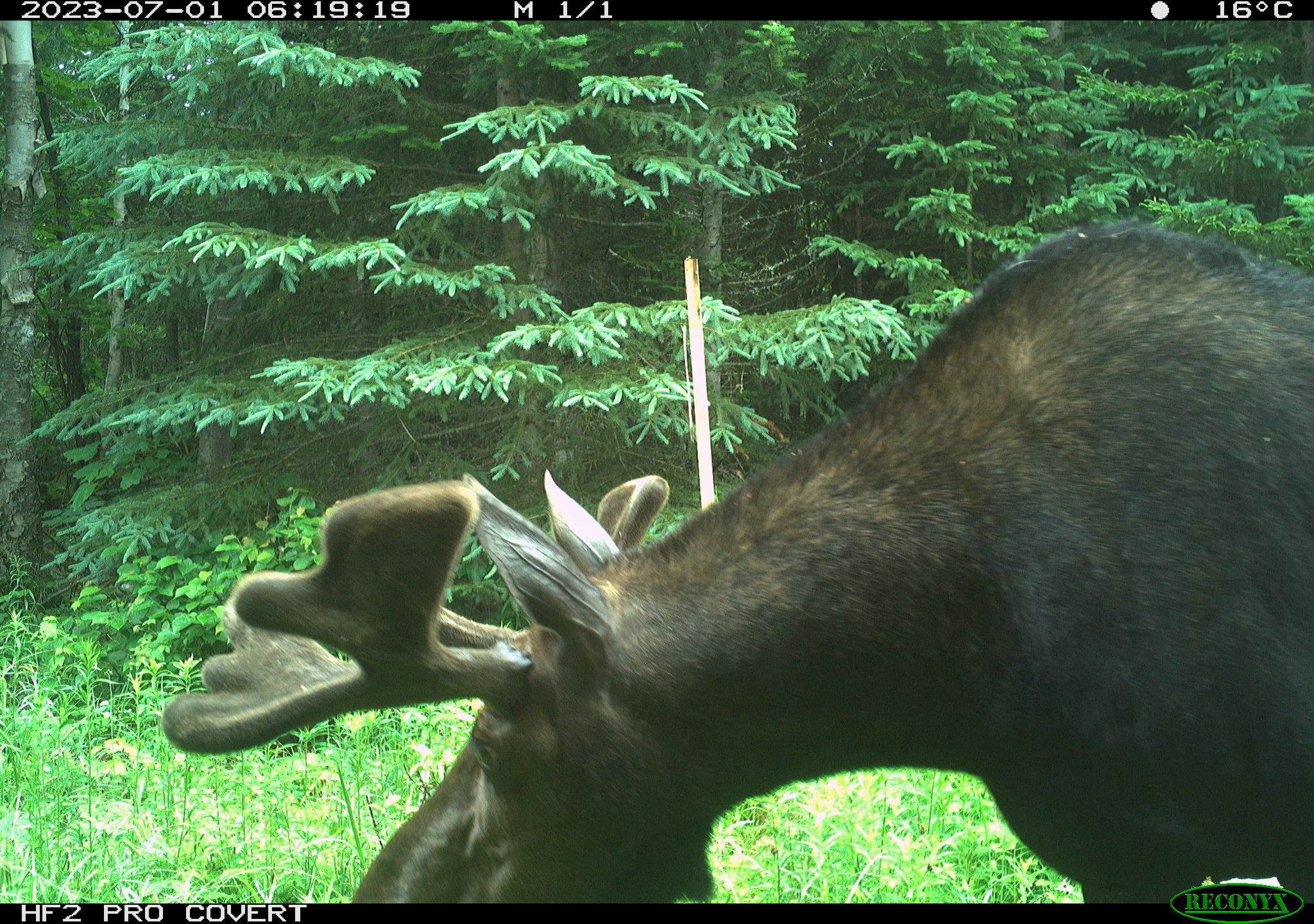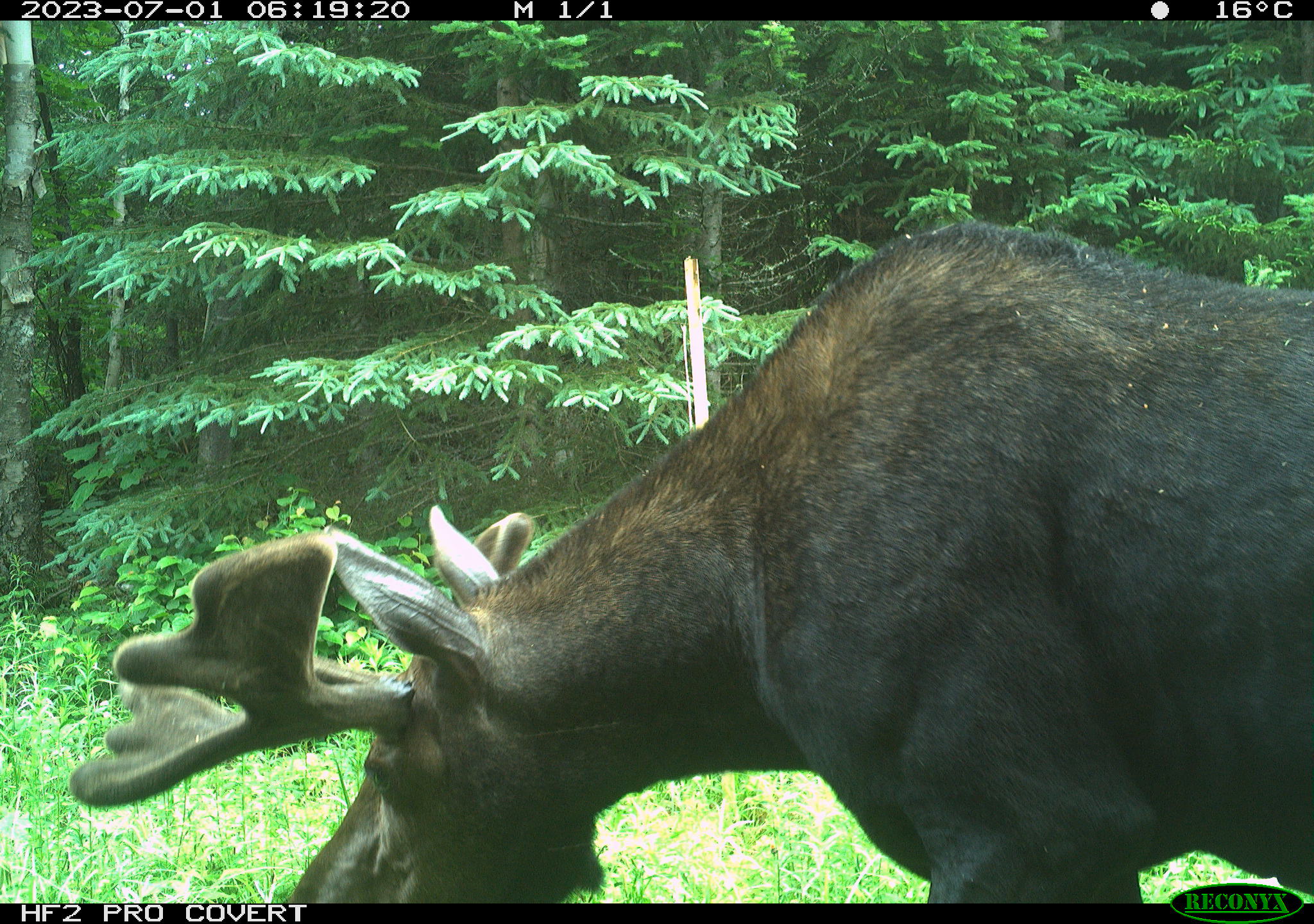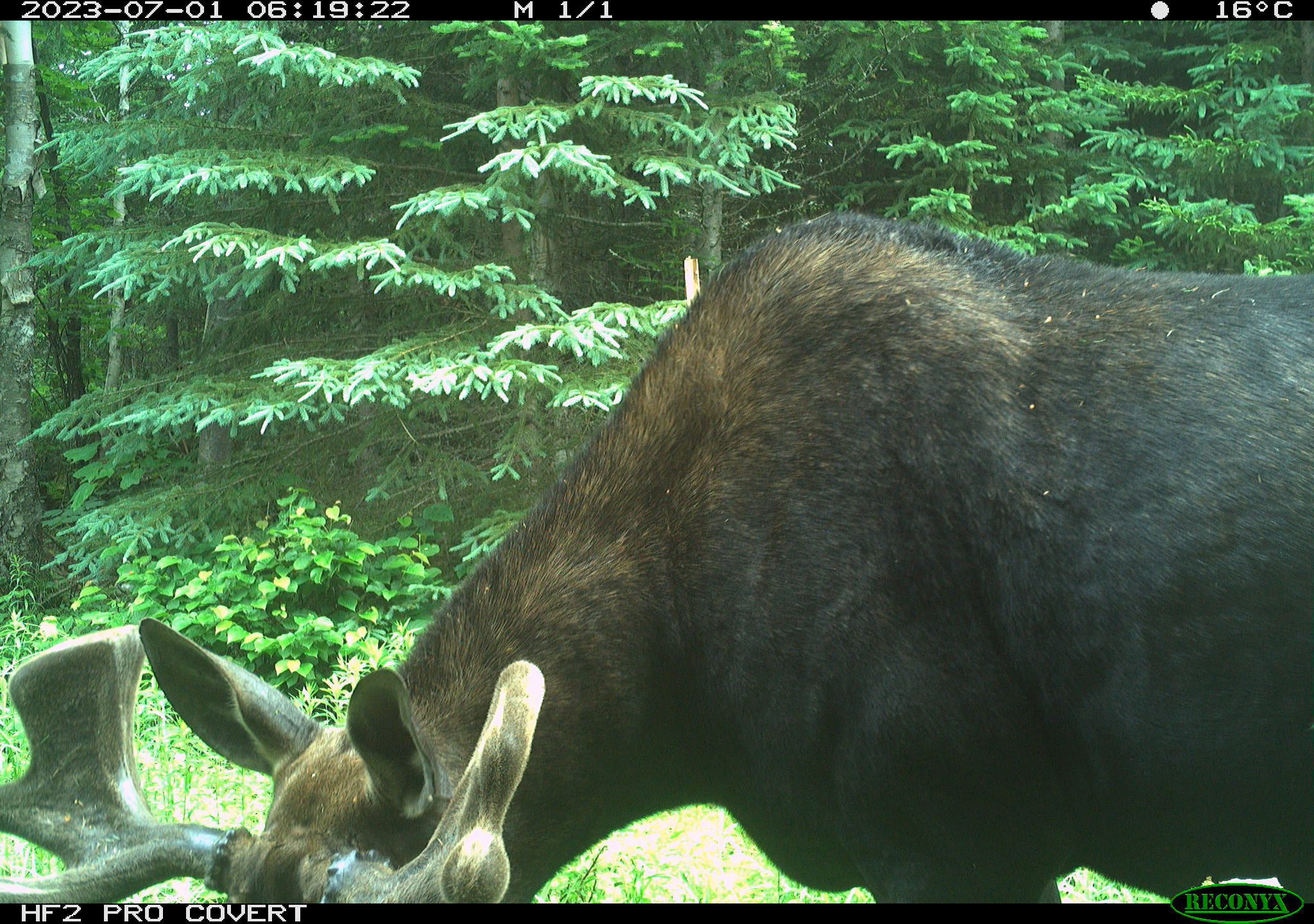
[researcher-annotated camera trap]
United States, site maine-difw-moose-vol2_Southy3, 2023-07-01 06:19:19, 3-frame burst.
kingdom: Animalia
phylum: Chordata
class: Mammalia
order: Artiodactyla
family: Cervidae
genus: Alces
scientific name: Alces alces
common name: moose